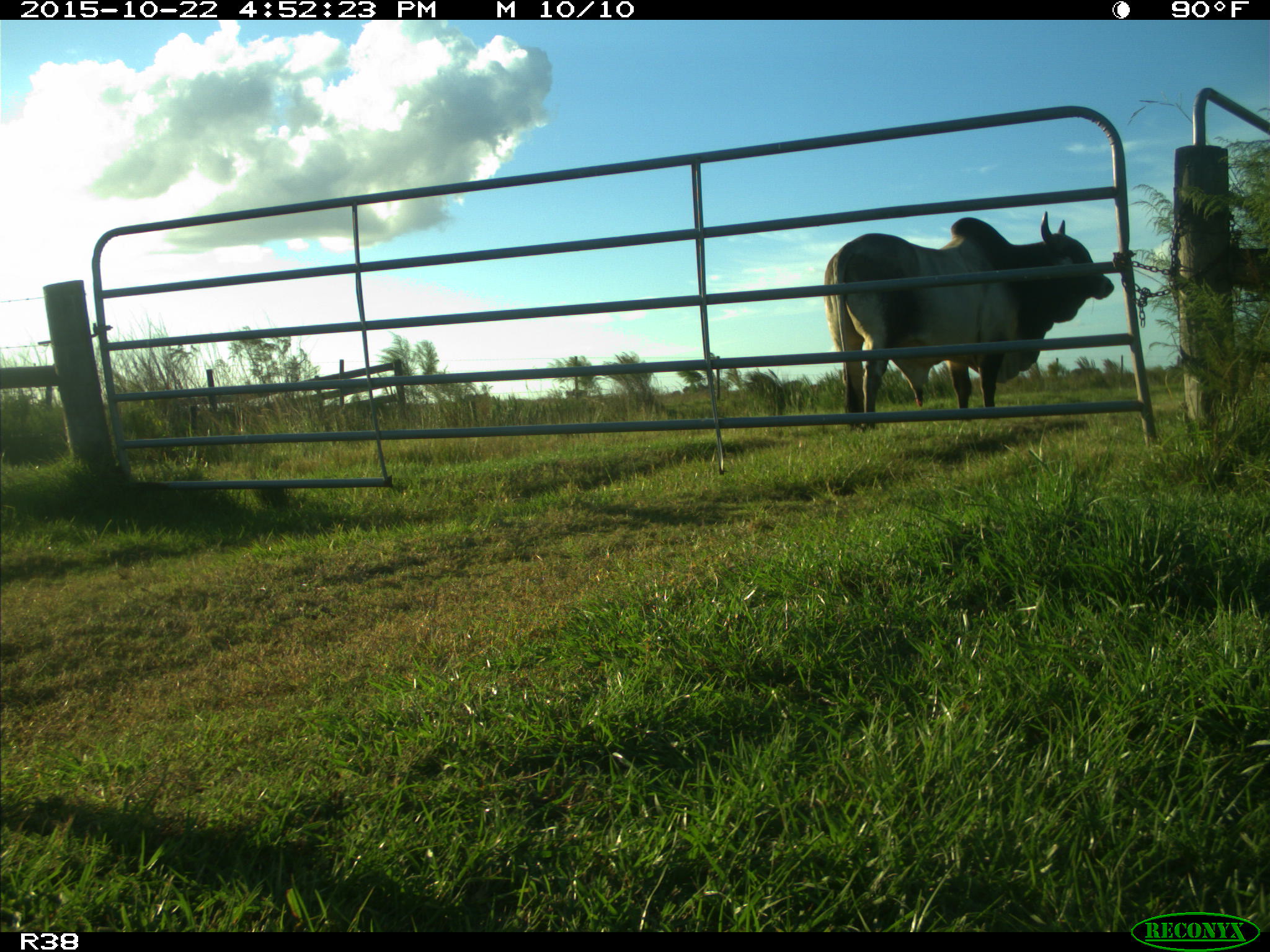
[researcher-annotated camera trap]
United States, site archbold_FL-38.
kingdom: Animalia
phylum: Chordata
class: Mammalia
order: Artiodactyla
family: Bovidae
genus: Bos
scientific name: Bos taurus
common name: domestic cow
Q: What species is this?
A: Bos taurus (domestic cow).